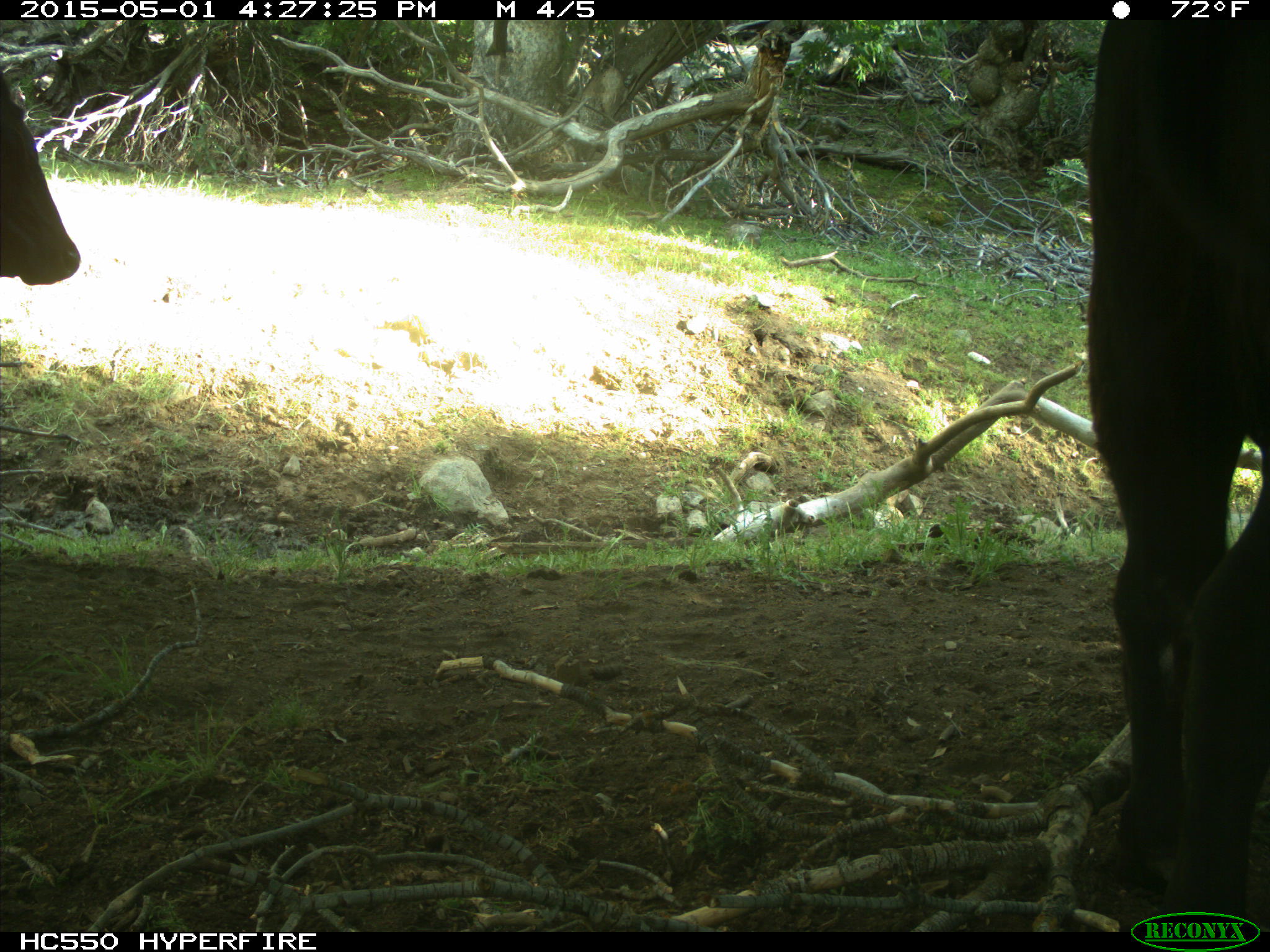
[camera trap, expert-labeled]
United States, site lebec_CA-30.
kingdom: Animalia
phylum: Chordata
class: Mammalia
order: Artiodactyla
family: Bovidae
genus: Bos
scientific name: Bos taurus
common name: domestic cow